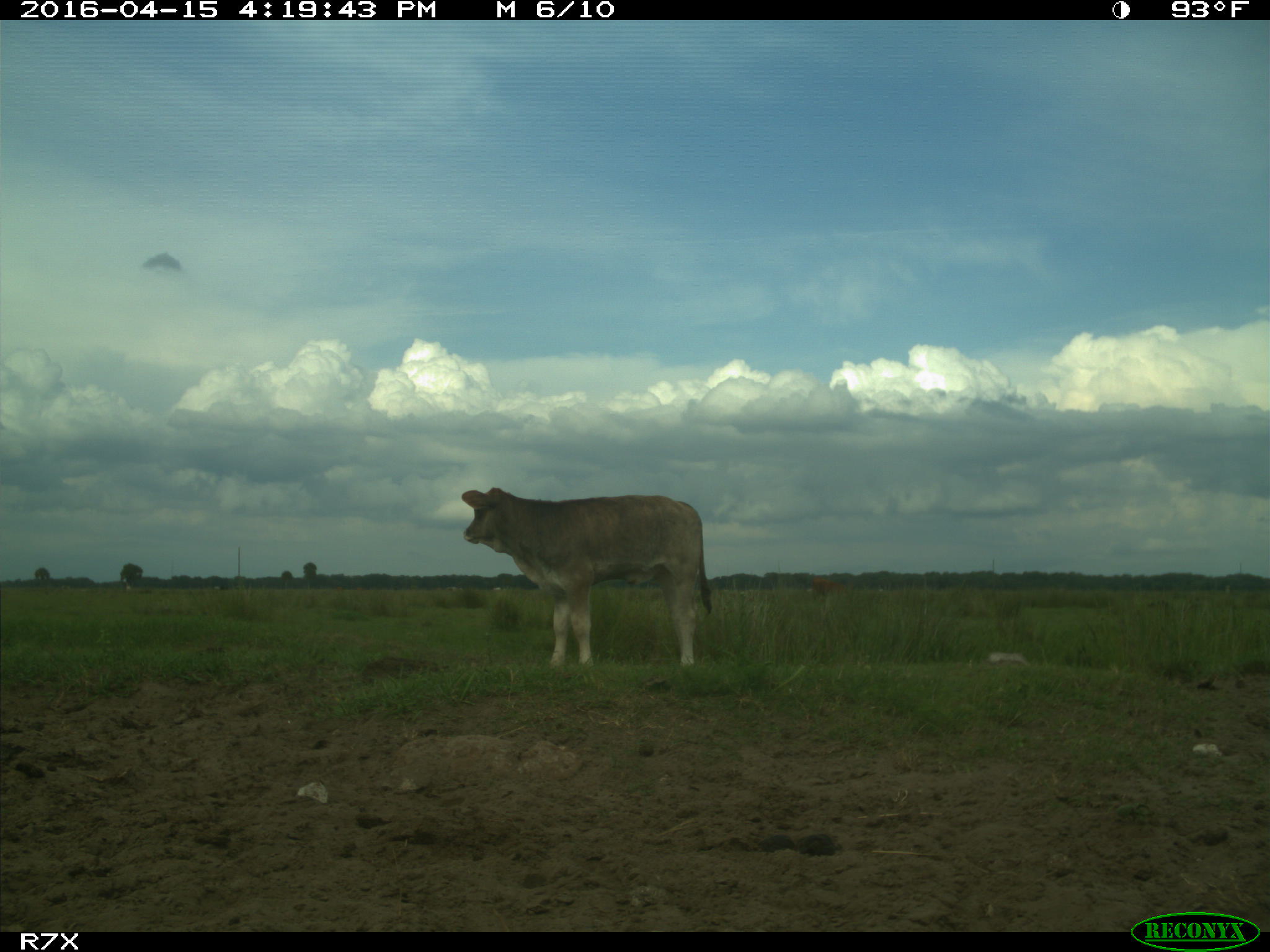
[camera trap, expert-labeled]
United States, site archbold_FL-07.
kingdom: Animalia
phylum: Chordata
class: Mammalia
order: Artiodactyla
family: Bovidae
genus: Bos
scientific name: Bos taurus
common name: domestic cow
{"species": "Bos taurus (domestic cow)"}